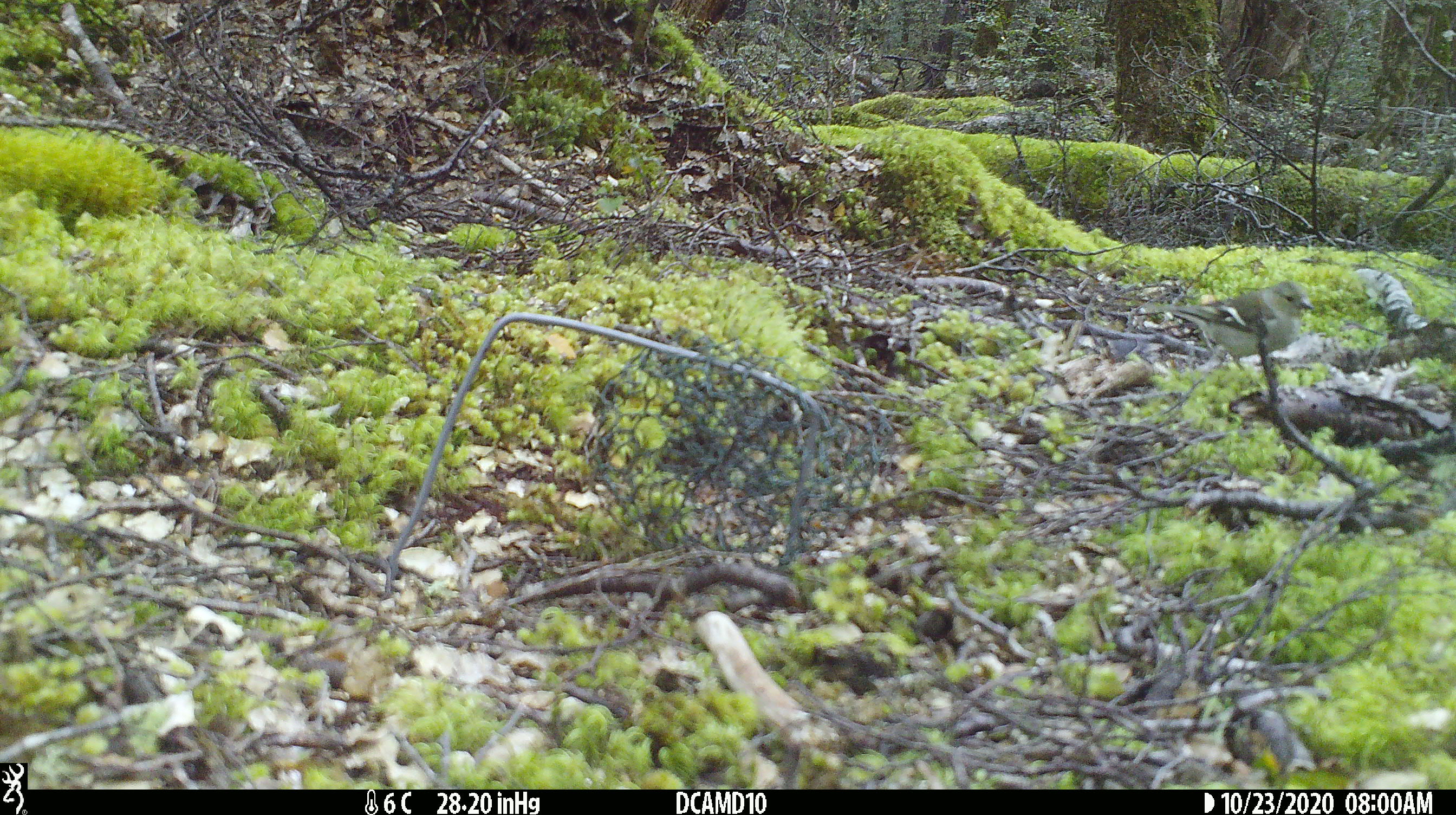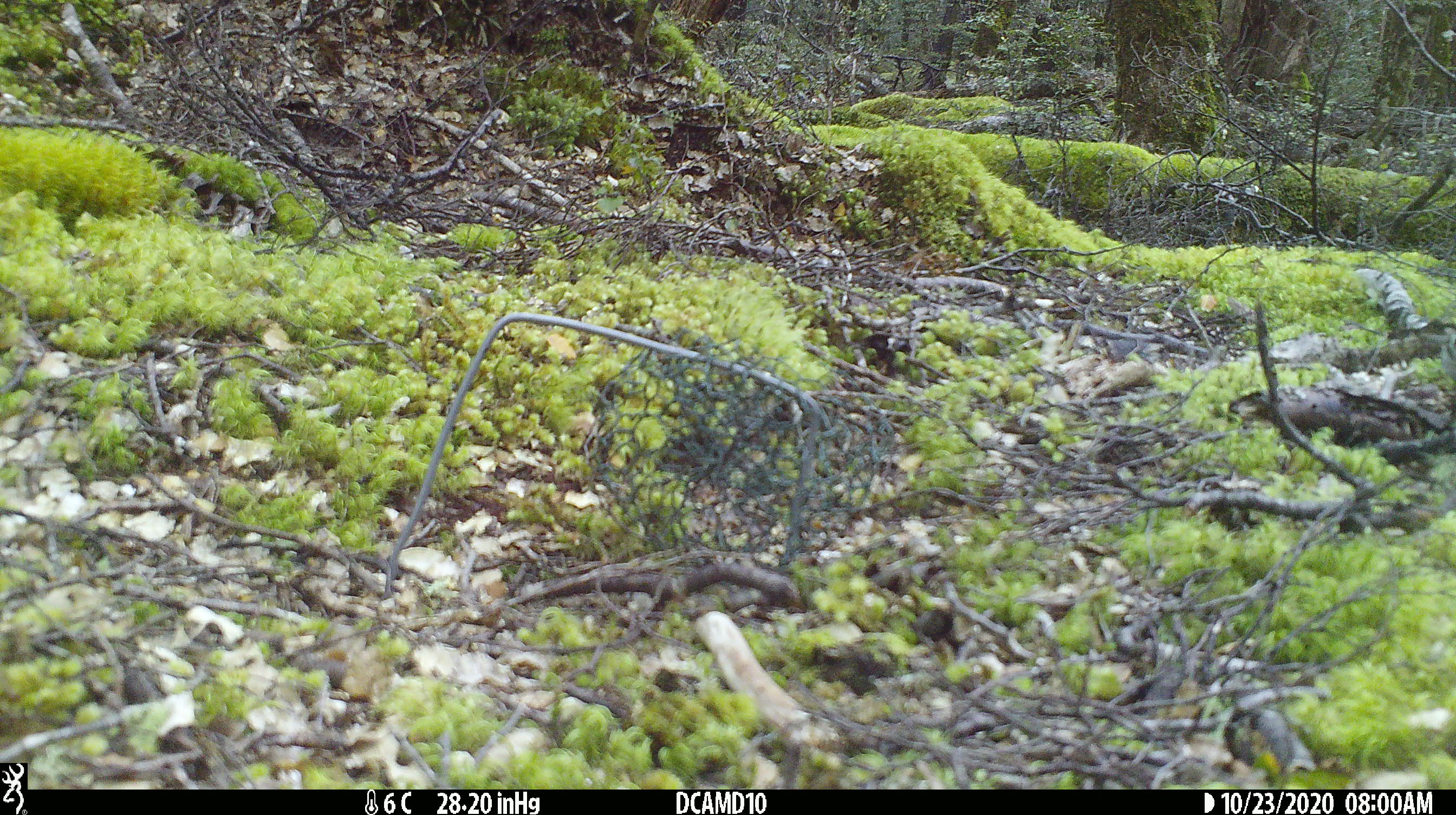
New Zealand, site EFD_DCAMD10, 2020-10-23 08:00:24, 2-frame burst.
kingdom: Animalia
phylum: Chordata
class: Aves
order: Passeriformes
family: Fringillidae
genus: Fringilla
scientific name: Fringilla coelebs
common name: common chaffinch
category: chaffinch